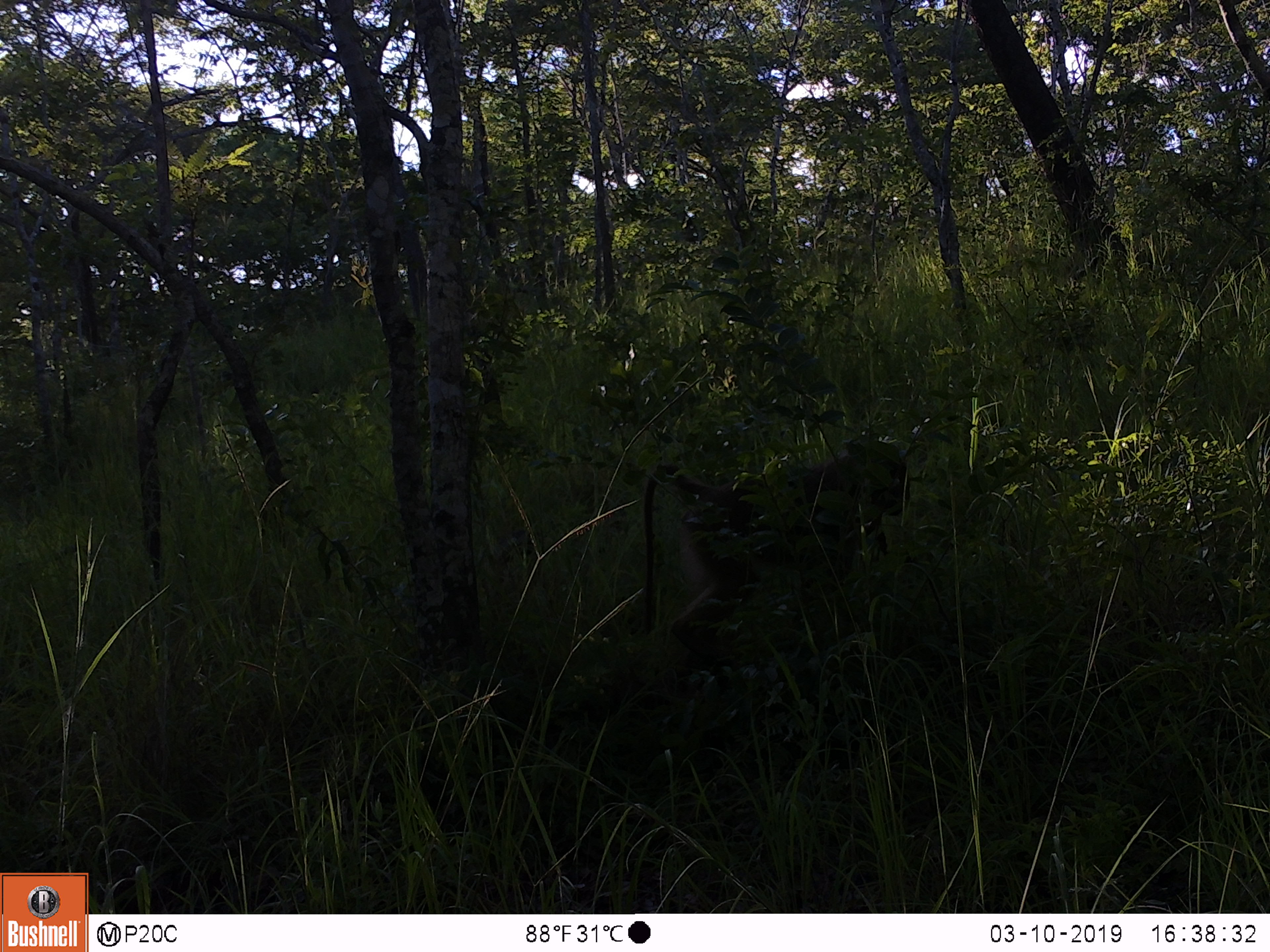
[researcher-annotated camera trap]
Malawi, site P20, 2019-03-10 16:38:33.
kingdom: Animalia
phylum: Chordata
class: Mammalia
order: Primates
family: Cercopithecidae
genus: Papio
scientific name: Papio cynocephalus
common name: yellow baboon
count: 1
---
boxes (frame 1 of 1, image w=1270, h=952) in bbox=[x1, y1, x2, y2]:
yellow baboon: bbox=[636, 435, 913, 704]